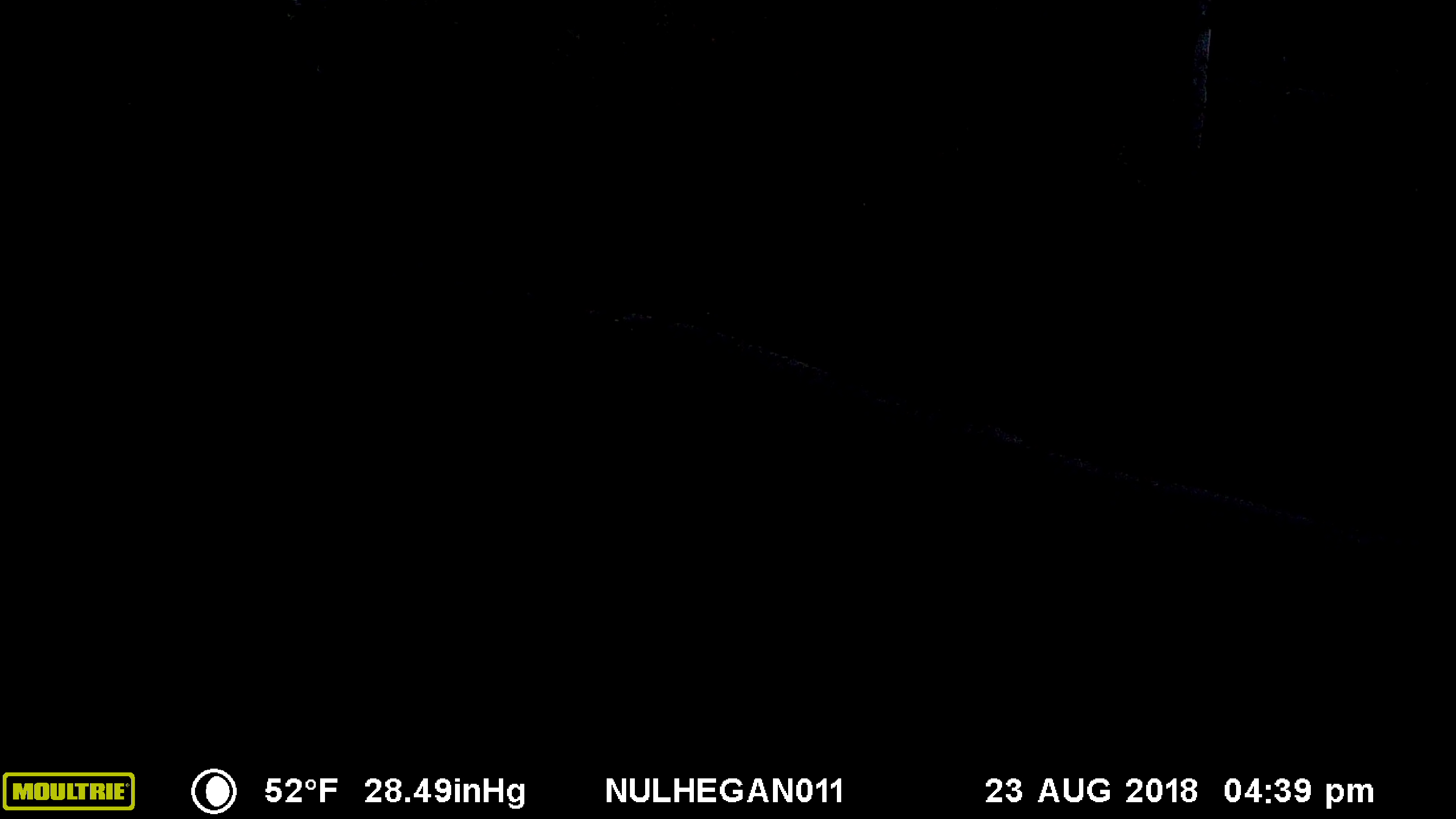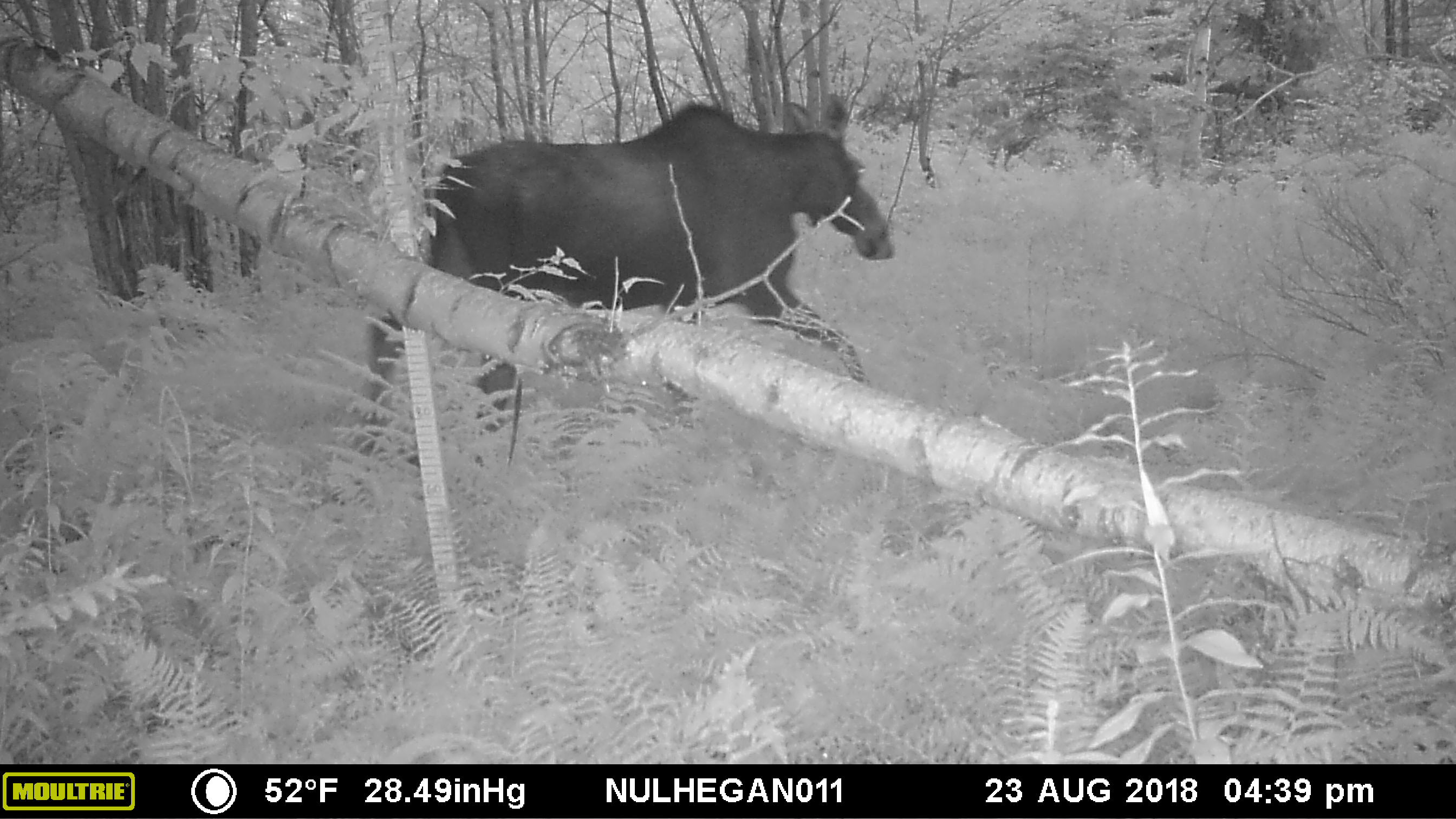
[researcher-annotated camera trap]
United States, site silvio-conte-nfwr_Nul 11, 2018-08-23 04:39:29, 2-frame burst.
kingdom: Animalia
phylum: Chordata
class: Mammalia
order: Artiodactyla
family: Cervidae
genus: Alces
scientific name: Alces alces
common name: moose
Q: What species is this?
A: Moose (Alces alces).